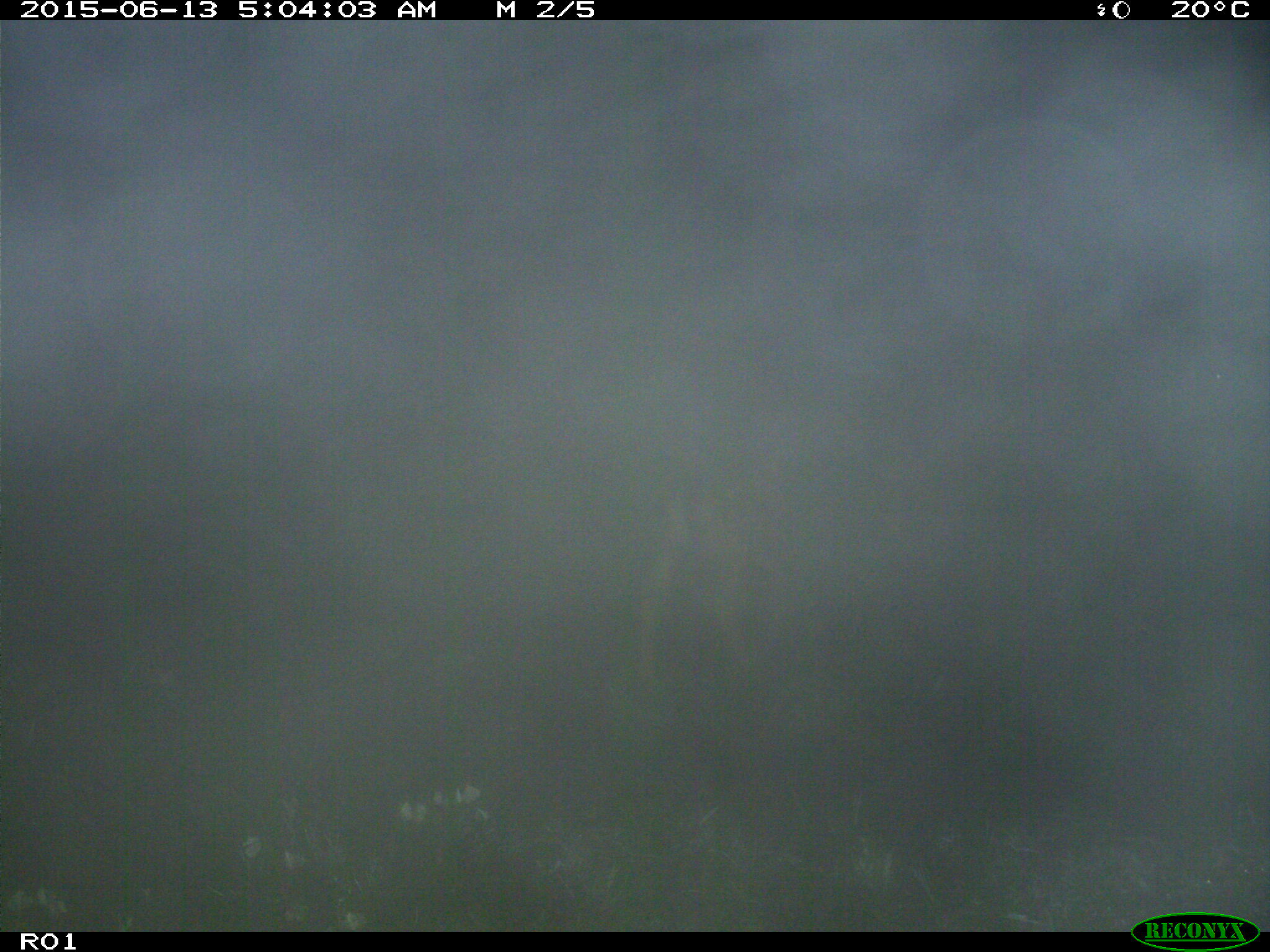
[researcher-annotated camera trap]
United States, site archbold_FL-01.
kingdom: Animalia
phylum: Chordata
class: Mammalia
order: Artiodactyla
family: Bovidae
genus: Bos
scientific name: Bos taurus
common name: domestic cow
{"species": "Bos taurus (domestic cow)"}